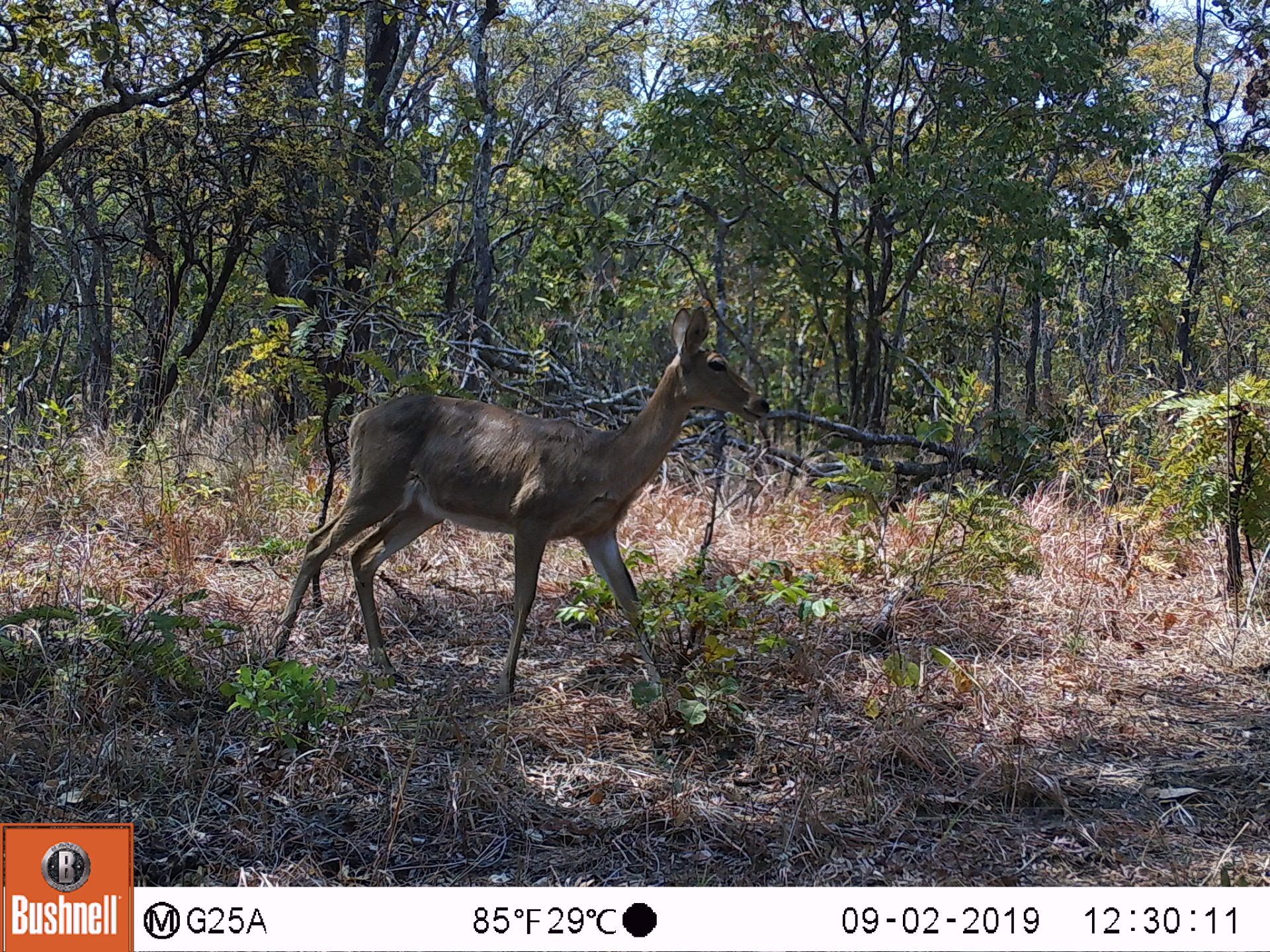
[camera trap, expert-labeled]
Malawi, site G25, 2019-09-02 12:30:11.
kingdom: Animalia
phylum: Chordata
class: Mammalia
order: Artiodactyla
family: Bovidae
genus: Redunca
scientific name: Redunca arundinum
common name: southern reedbuck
Southern reedbuck (Redunca arundinum), count 1.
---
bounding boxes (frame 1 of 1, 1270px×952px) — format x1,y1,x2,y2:
southern reedbuck: 269,300,781,730